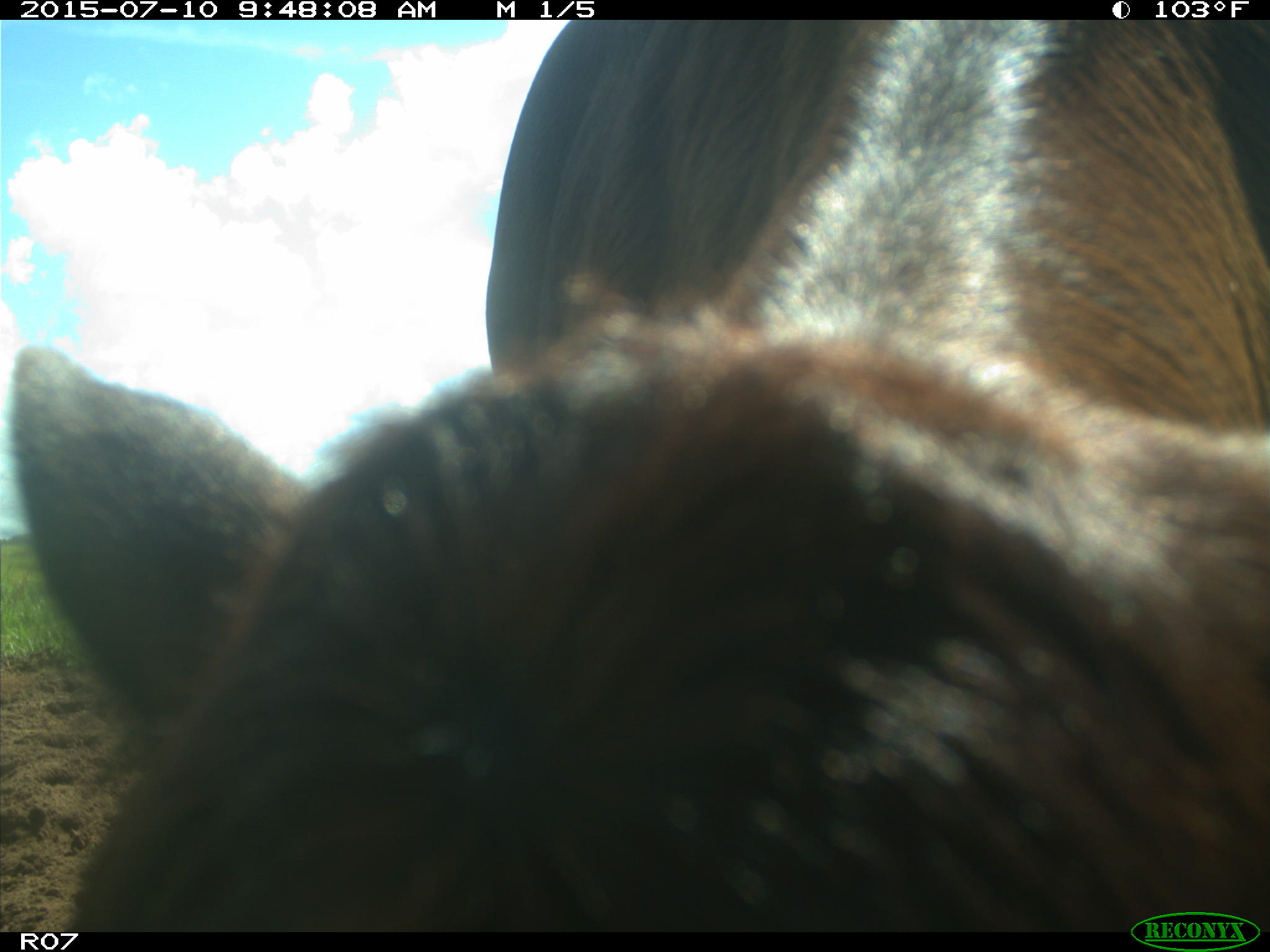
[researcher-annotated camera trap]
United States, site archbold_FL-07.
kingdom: Animalia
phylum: Chordata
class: Mammalia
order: Artiodactyla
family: Bovidae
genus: Bos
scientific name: Bos taurus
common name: domestic cow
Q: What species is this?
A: Bos taurus (domestic cow).